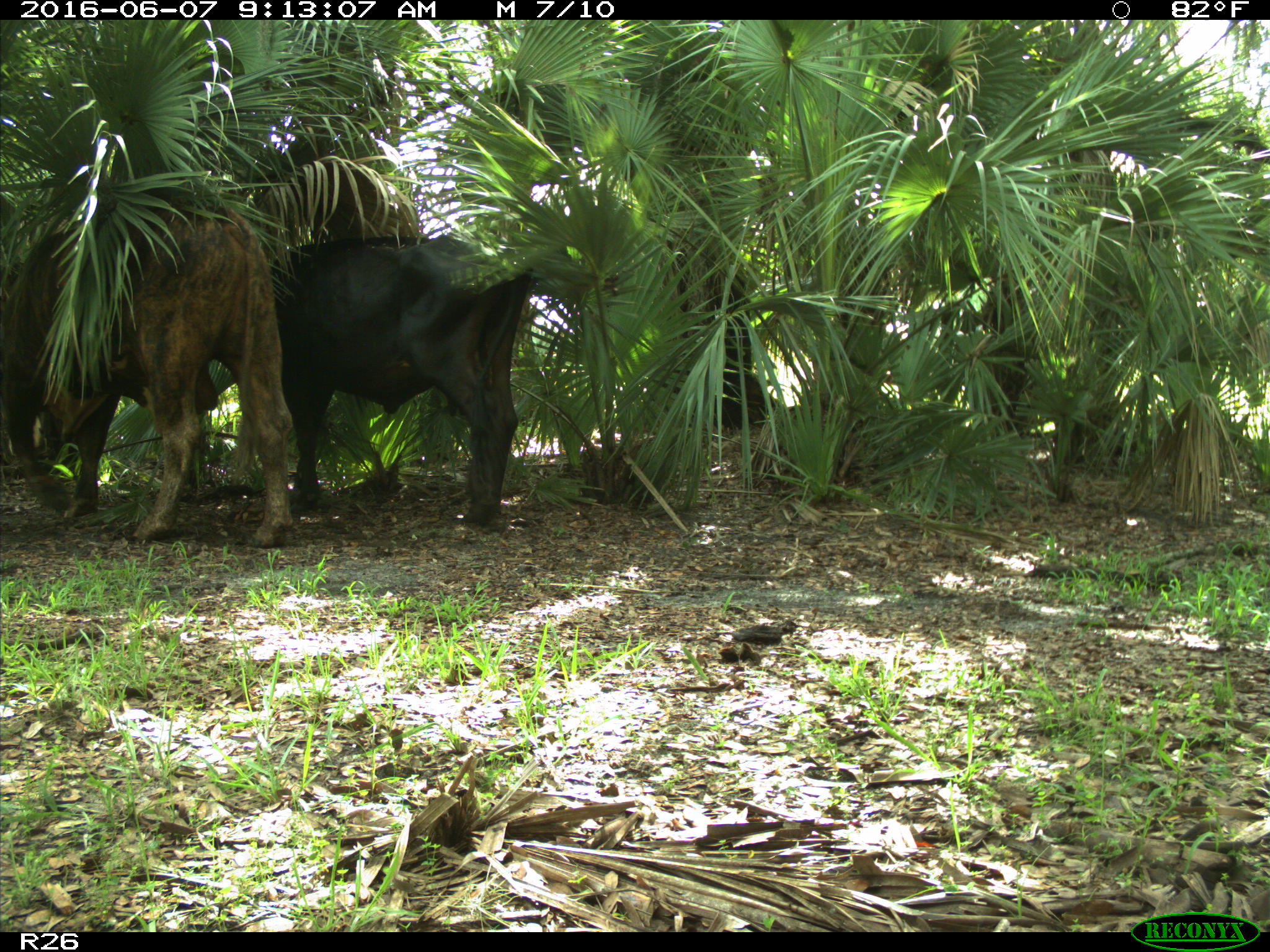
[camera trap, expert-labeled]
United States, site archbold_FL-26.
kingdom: Animalia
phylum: Chordata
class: Mammalia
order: Artiodactyla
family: Bovidae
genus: Bos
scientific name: Bos taurus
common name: domestic cow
Bos taurus (domestic cow).